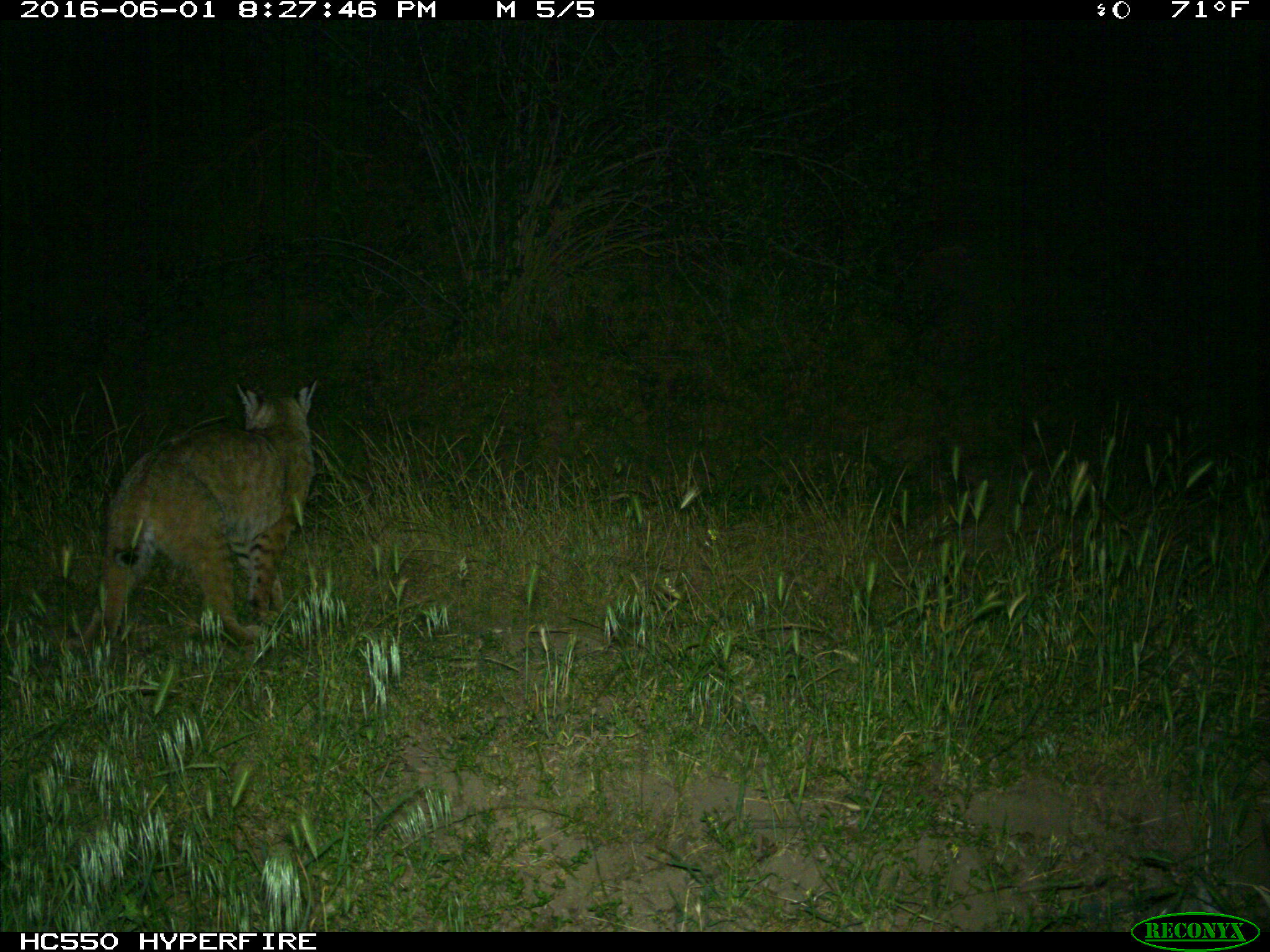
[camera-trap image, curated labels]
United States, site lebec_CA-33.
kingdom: Animalia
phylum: Chordata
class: Mammalia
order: Carnivora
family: Felidae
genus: Lynx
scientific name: Lynx rufus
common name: bobcat